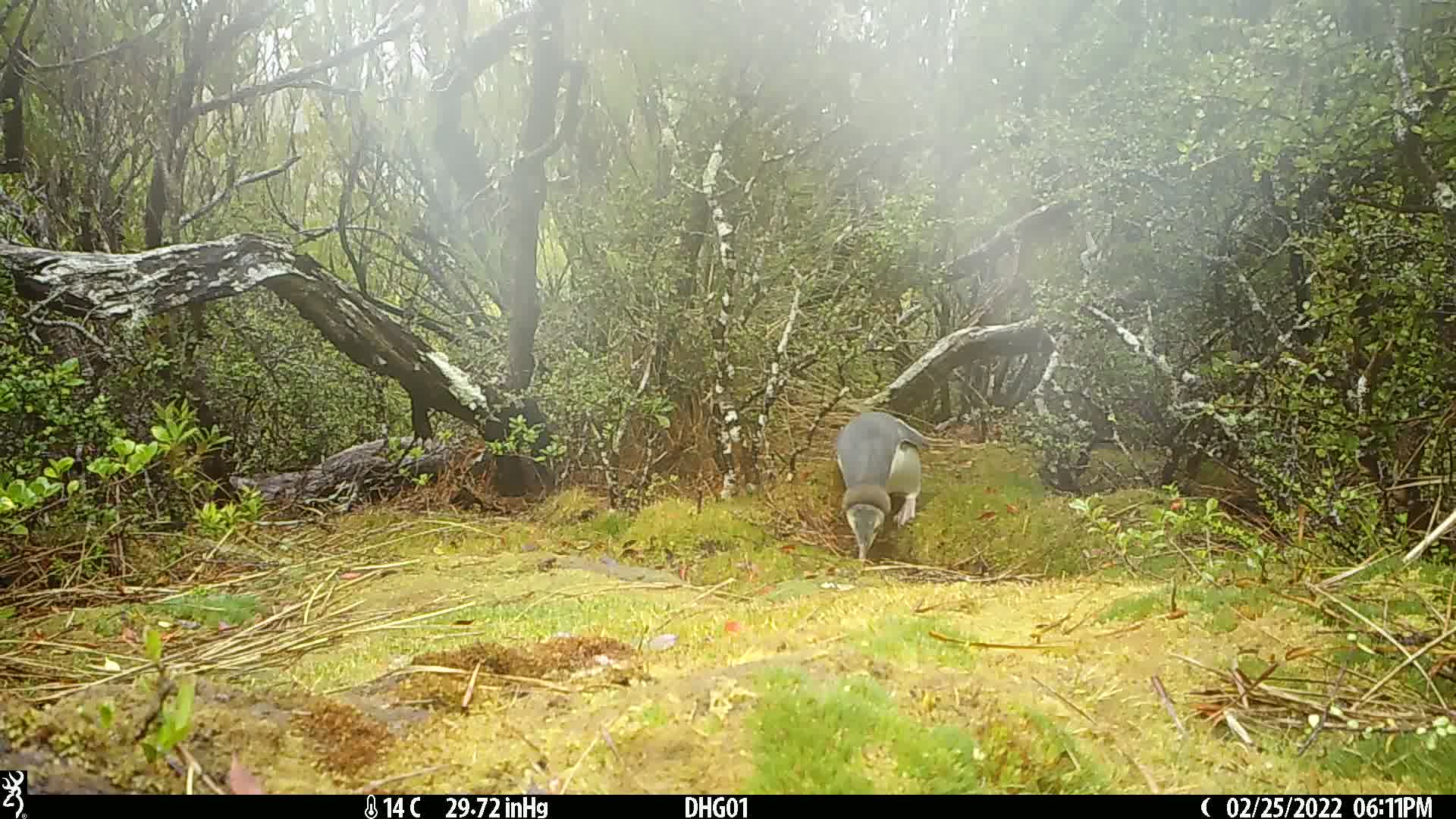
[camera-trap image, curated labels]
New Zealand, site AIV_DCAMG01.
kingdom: Animalia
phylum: Chordata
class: Aves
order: Sphenisciformes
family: Spheniscidae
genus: Megadyptes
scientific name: Megadyptes antipodes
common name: yellow-eyed penguin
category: yellow eyed penguin